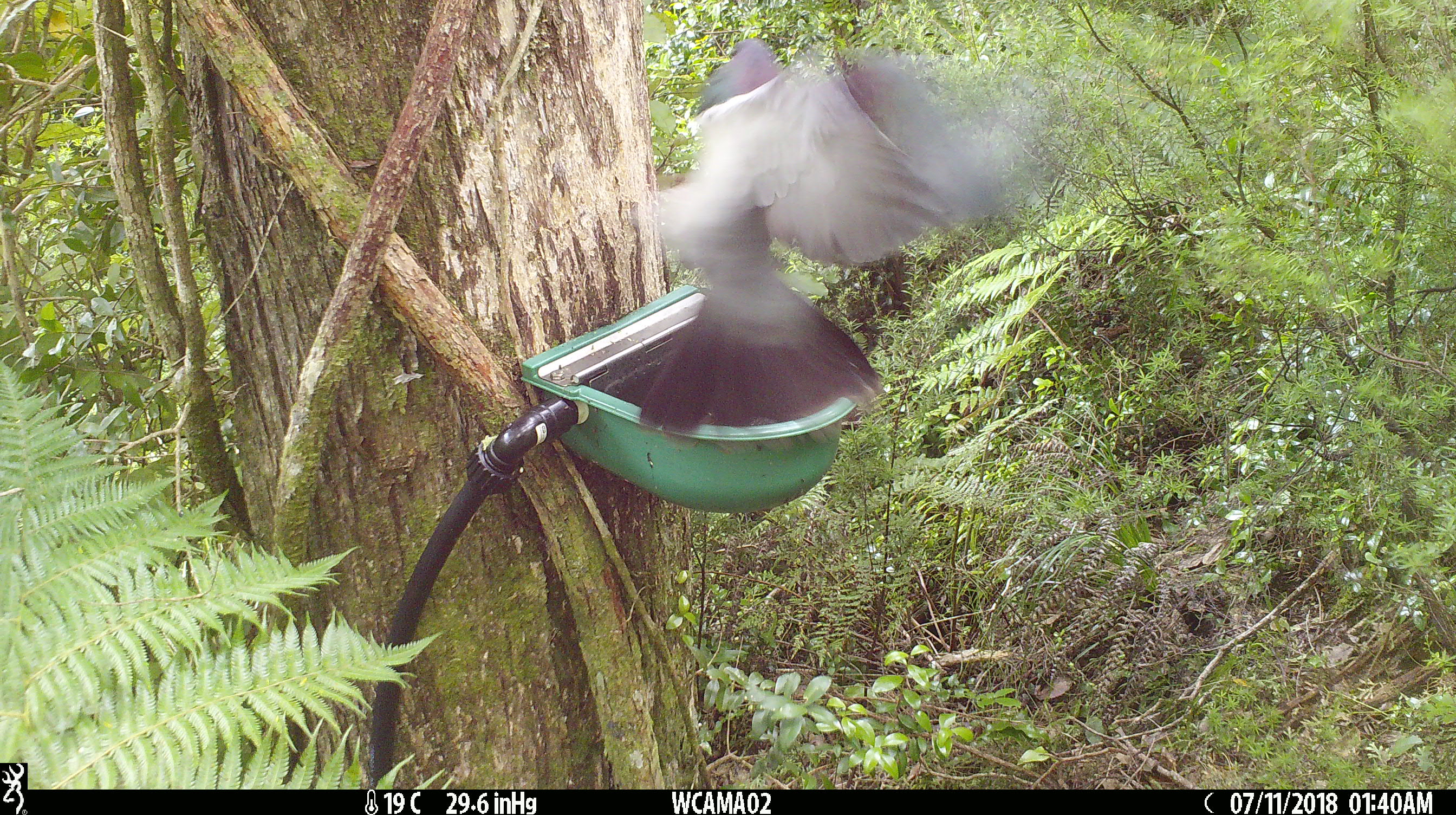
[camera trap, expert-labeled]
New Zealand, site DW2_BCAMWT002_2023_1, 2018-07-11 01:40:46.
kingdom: Animalia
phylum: Chordata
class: Aves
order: Columbiformes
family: Columbidae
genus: Hemiphaga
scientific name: Hemiphaga novaeseelandiae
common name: new zealand pigeon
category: kereru